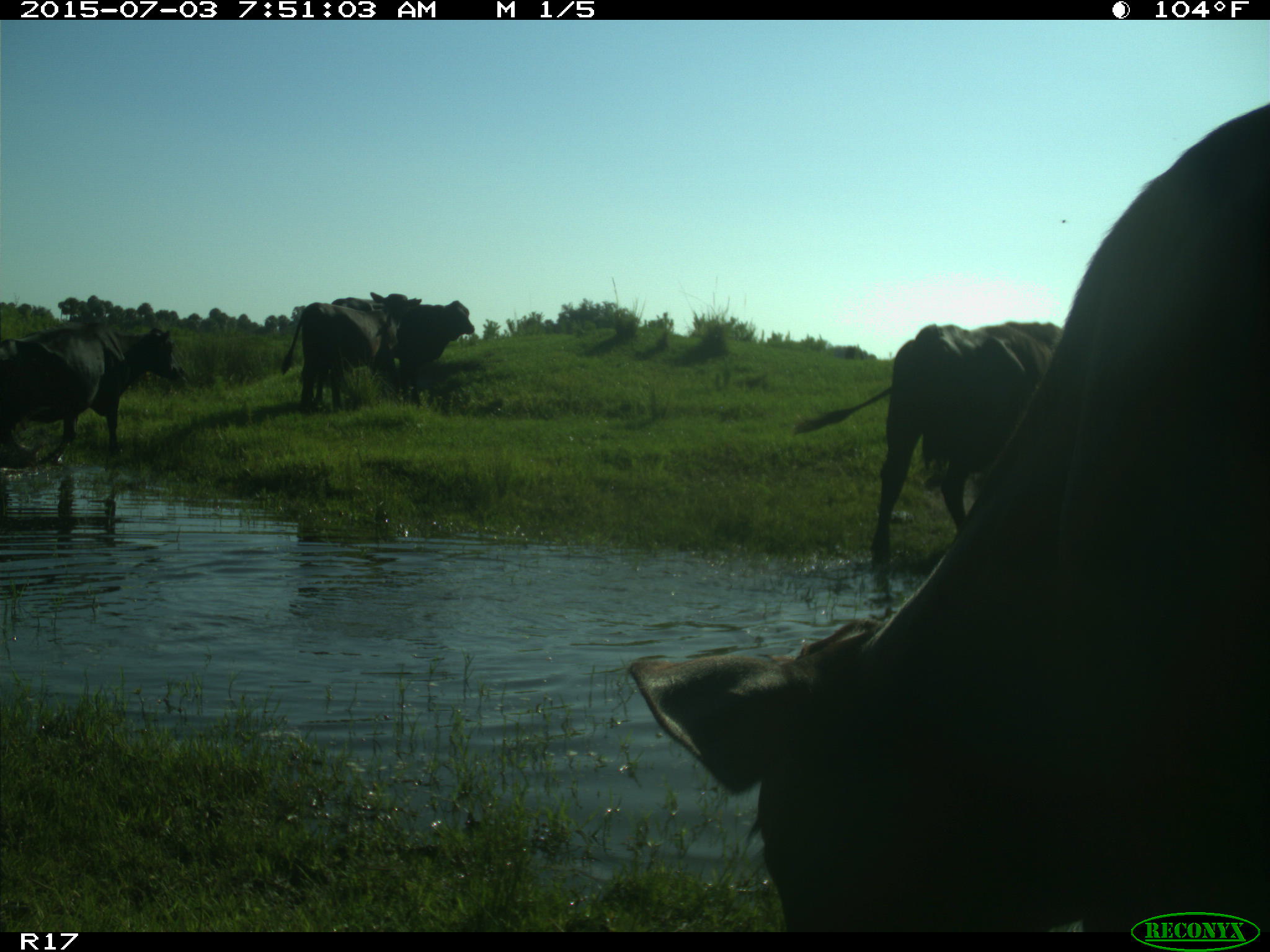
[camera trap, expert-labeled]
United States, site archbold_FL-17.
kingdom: Animalia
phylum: Chordata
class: Mammalia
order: Artiodactyla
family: Bovidae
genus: Bos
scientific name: Bos taurus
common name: domestic cow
Bos taurus (domestic cow).